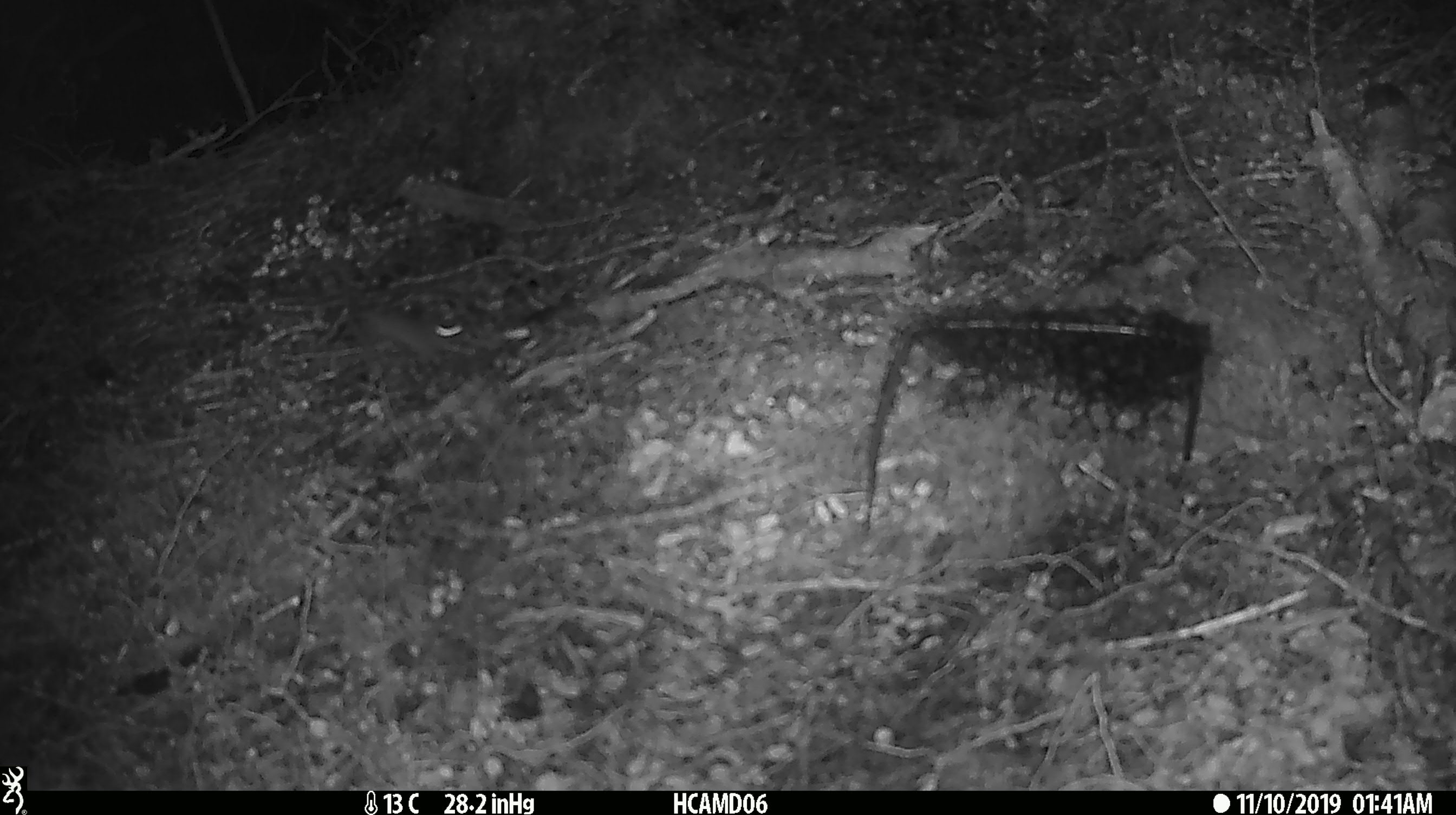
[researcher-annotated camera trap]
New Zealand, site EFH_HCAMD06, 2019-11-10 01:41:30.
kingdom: Animalia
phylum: Chordata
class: Mammalia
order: Rodentia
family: Muridae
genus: Mus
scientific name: Mus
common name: mouse